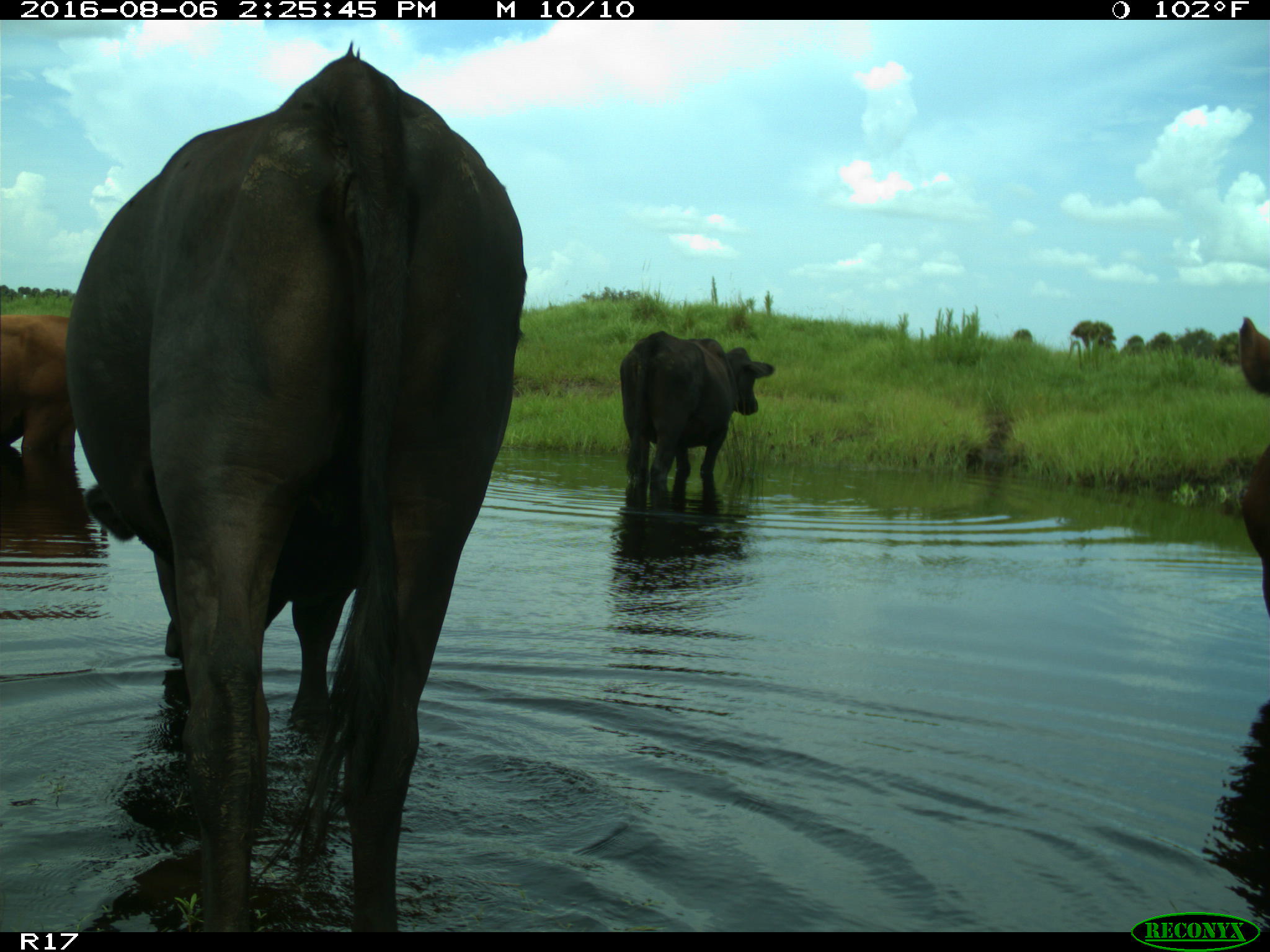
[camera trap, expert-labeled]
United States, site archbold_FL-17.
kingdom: Animalia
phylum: Chordata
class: Mammalia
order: Artiodactyla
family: Bovidae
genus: Bos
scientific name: Bos taurus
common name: domestic cow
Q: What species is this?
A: Bos taurus (domestic cow).